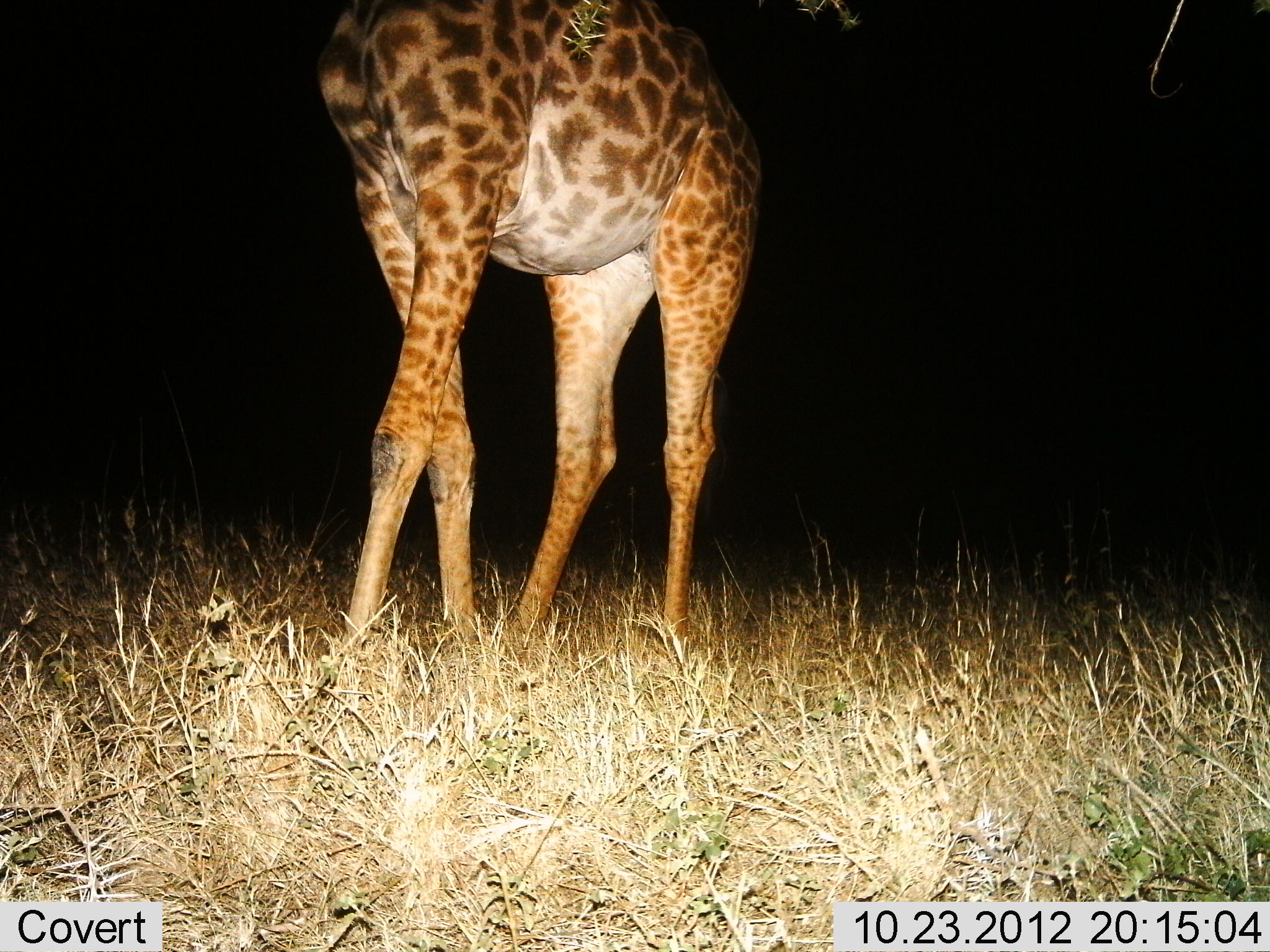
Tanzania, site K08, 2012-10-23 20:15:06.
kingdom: Animalia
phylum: Chordata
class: Mammalia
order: Artiodactyla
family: Giraffidae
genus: Giraffa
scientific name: Giraffa camelopardalis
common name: giraffe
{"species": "giraffe (Giraffa camelopardalis)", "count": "1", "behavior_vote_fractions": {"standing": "90%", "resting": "0%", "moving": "10%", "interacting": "0%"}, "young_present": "0%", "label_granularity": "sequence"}